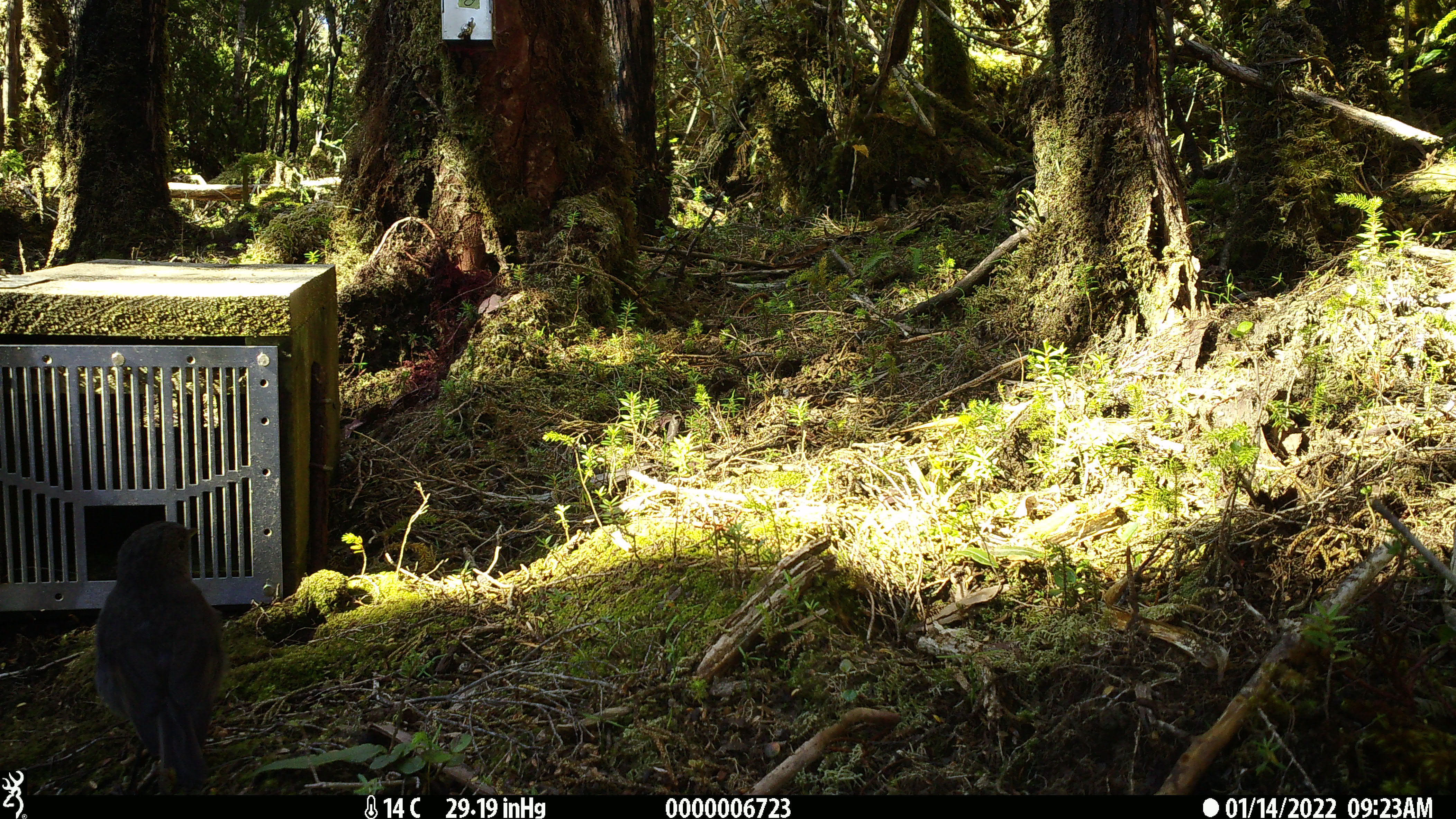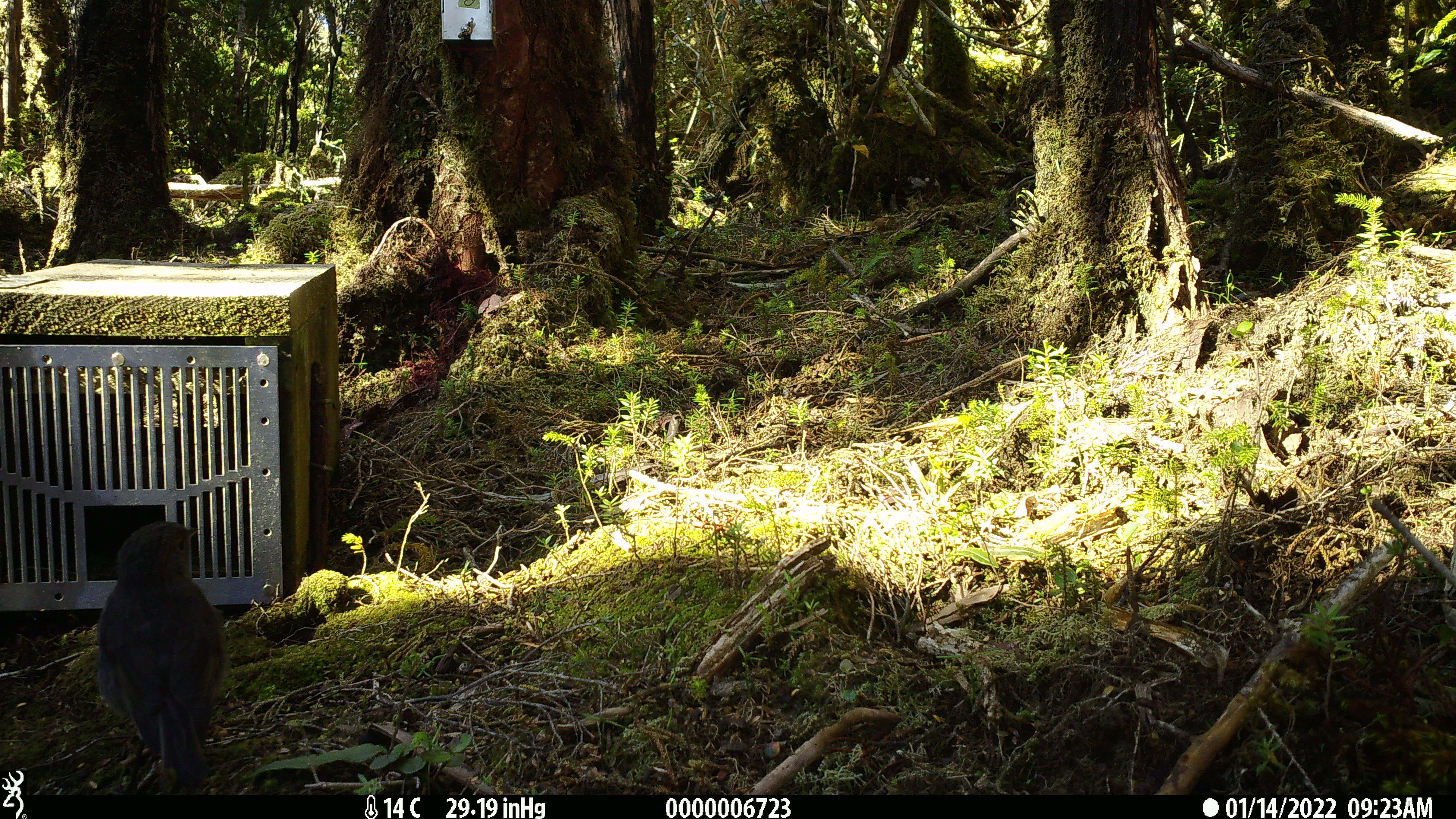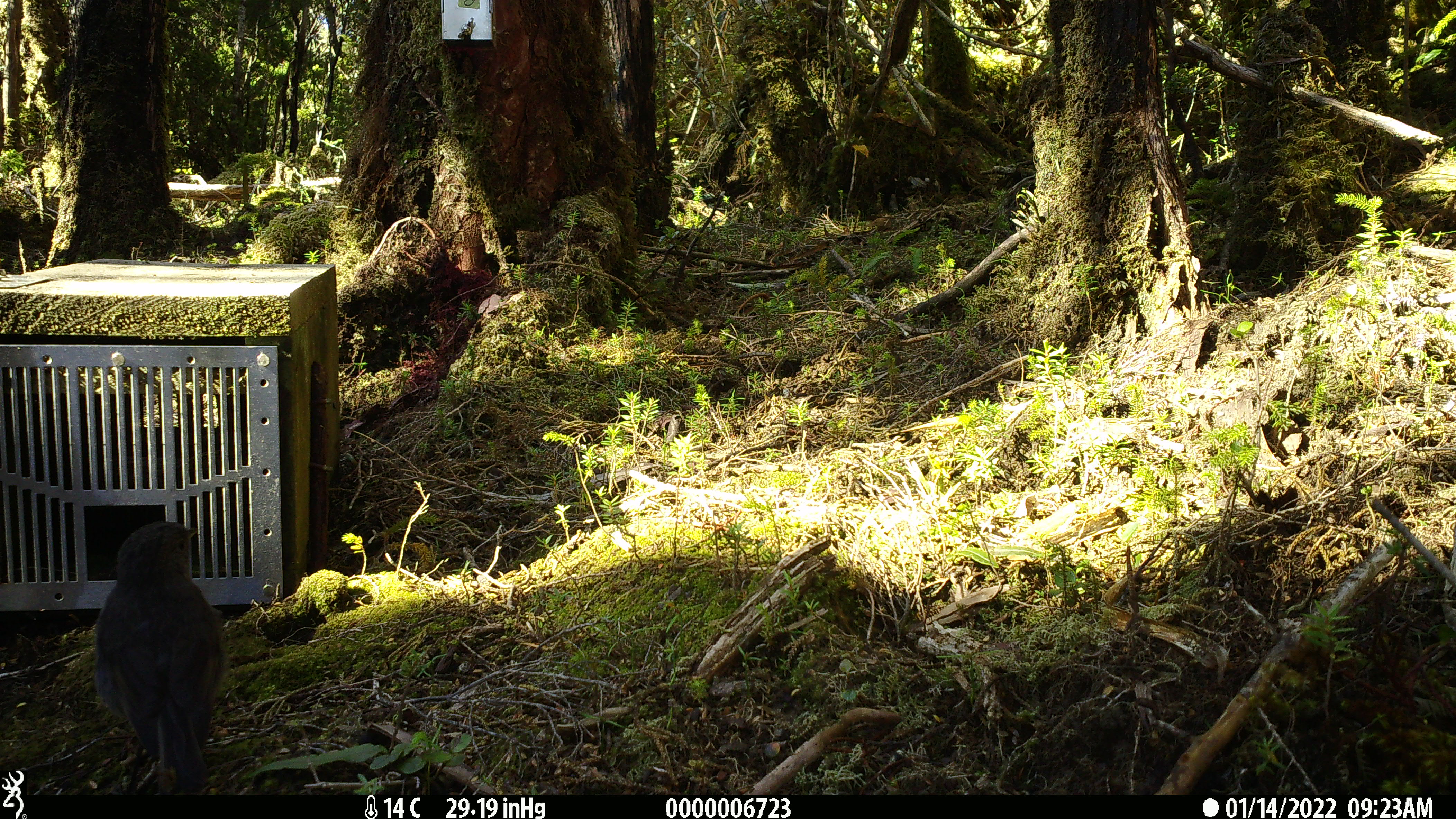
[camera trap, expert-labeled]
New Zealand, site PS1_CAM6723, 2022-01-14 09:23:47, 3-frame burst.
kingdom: Animalia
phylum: Chordata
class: Aves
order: Passeriformes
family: Petroicidae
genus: Petroica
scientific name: Petroica australis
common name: new zealand robin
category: robin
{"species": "robin (new zealand robin) (Petroica australis)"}